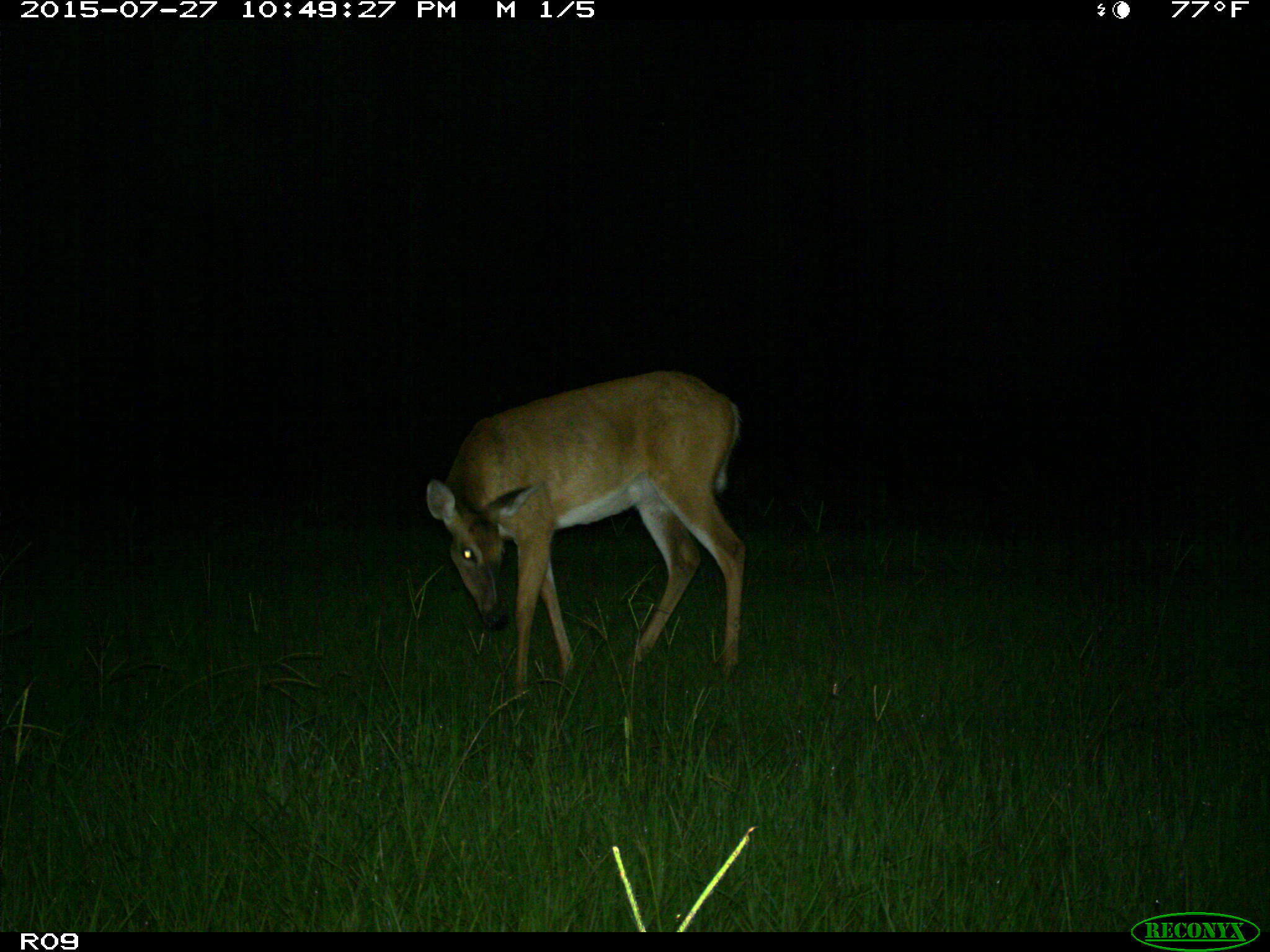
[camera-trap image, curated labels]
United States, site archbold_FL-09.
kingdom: Animalia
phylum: Chordata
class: Mammalia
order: Artiodactyla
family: Cervidae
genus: Odocoileus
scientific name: Odocoileus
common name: deer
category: unidentified deer